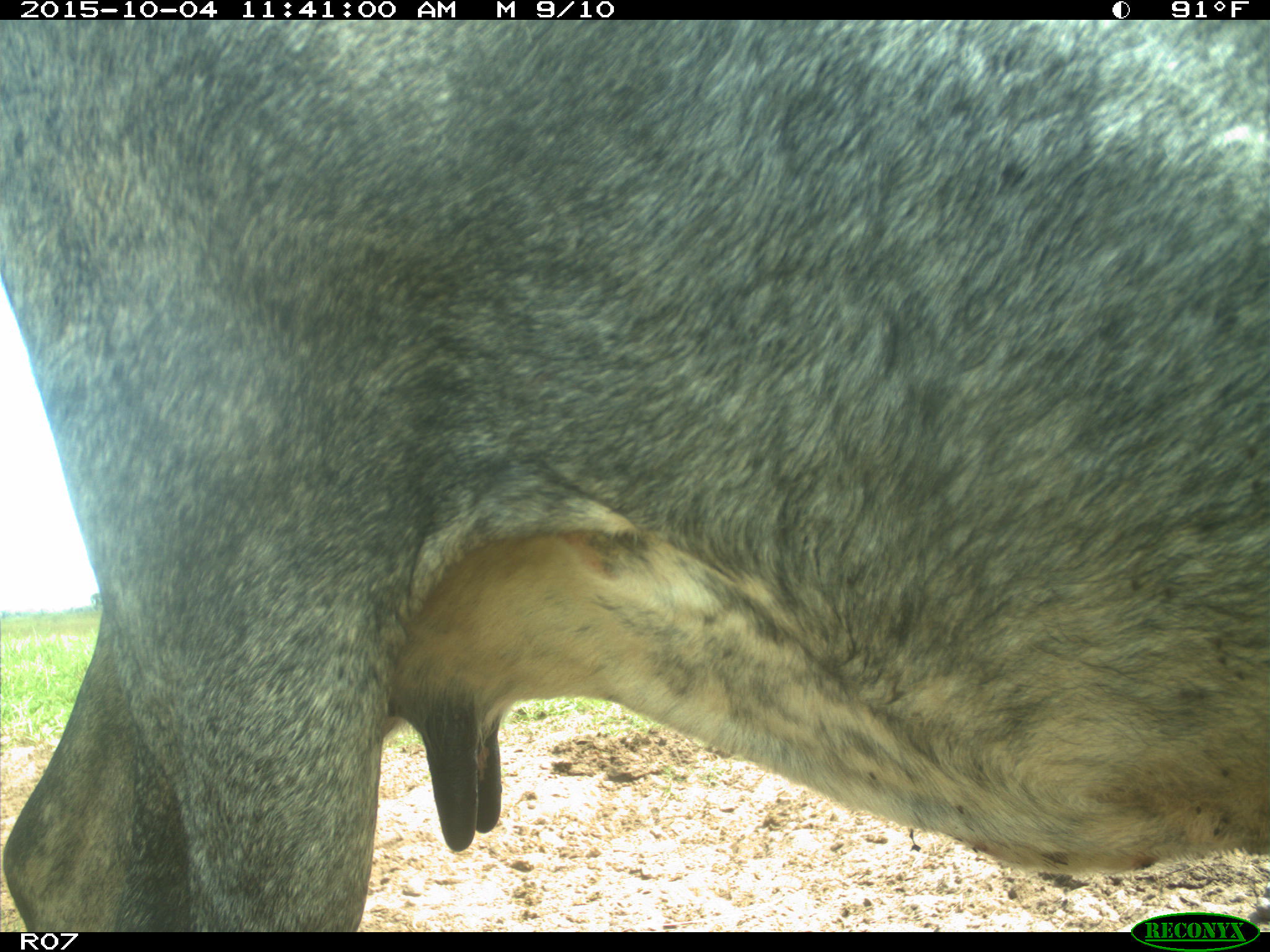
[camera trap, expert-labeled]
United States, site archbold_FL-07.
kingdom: Animalia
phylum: Chordata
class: Mammalia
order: Artiodactyla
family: Bovidae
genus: Bos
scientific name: Bos taurus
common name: domestic cow